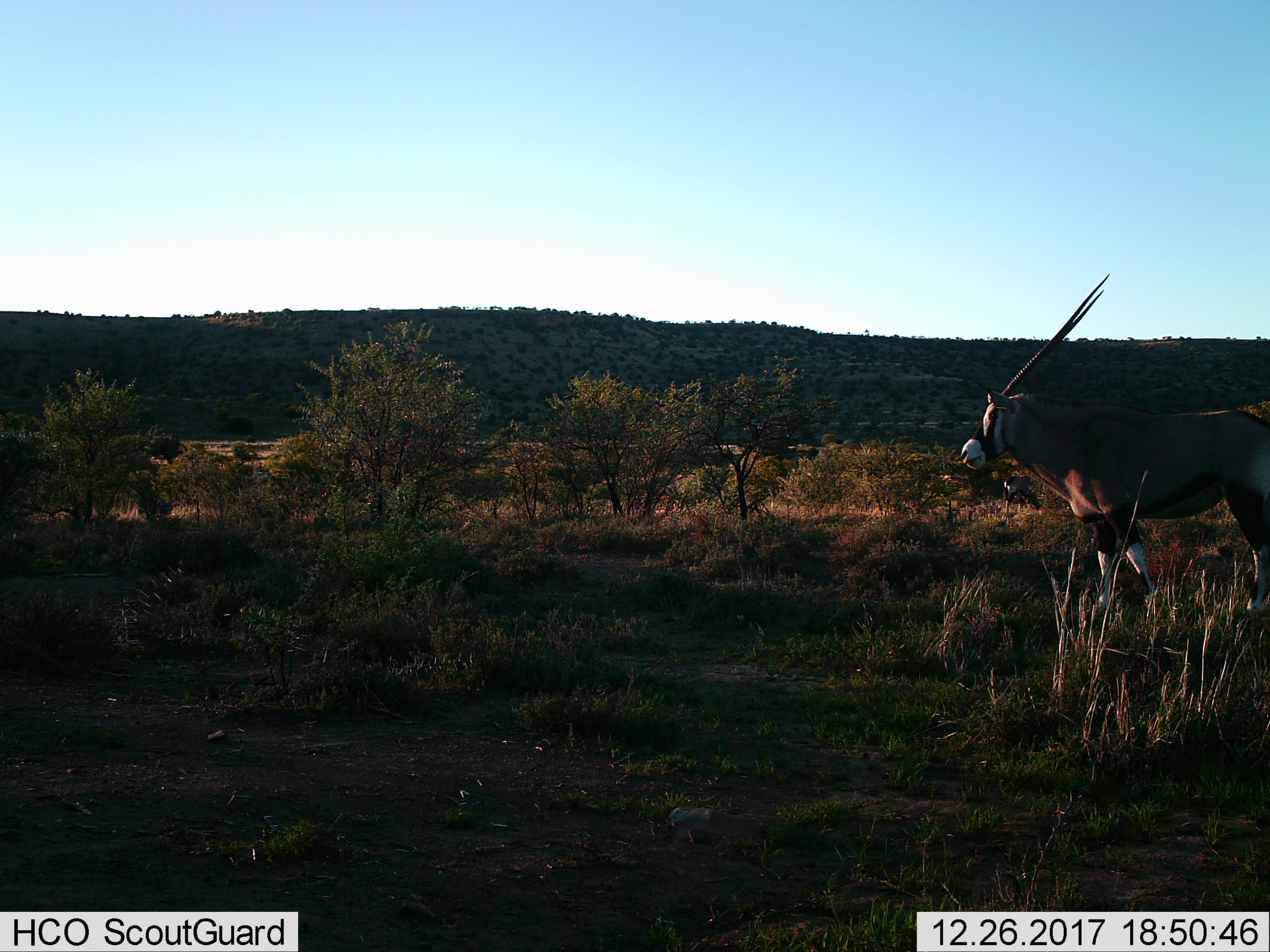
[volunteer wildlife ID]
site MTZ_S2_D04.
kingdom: Animalia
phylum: Chordata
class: Mammalia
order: Artiodactyla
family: Bovidae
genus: Oryx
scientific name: Oryx gazella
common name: gemsbok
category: oryx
Oryx (gemsbok) (Oryx gazella), count 1. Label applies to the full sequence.